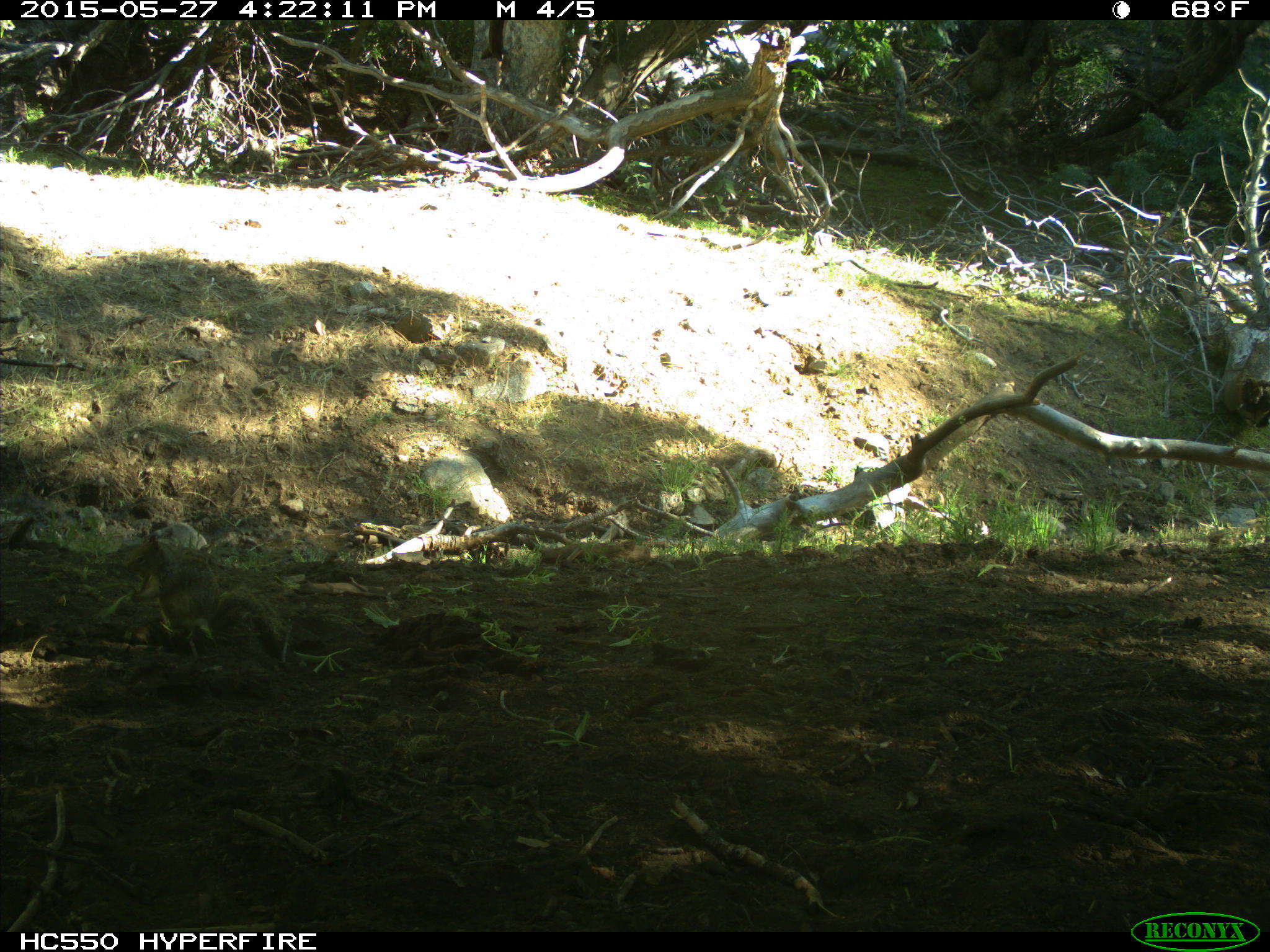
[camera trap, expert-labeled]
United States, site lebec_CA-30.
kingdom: Animalia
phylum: Chordata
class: Mammalia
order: Rodentia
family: Sciuridae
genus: Otospermophilus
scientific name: Otospermophilus beecheyi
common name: california ground squirrel